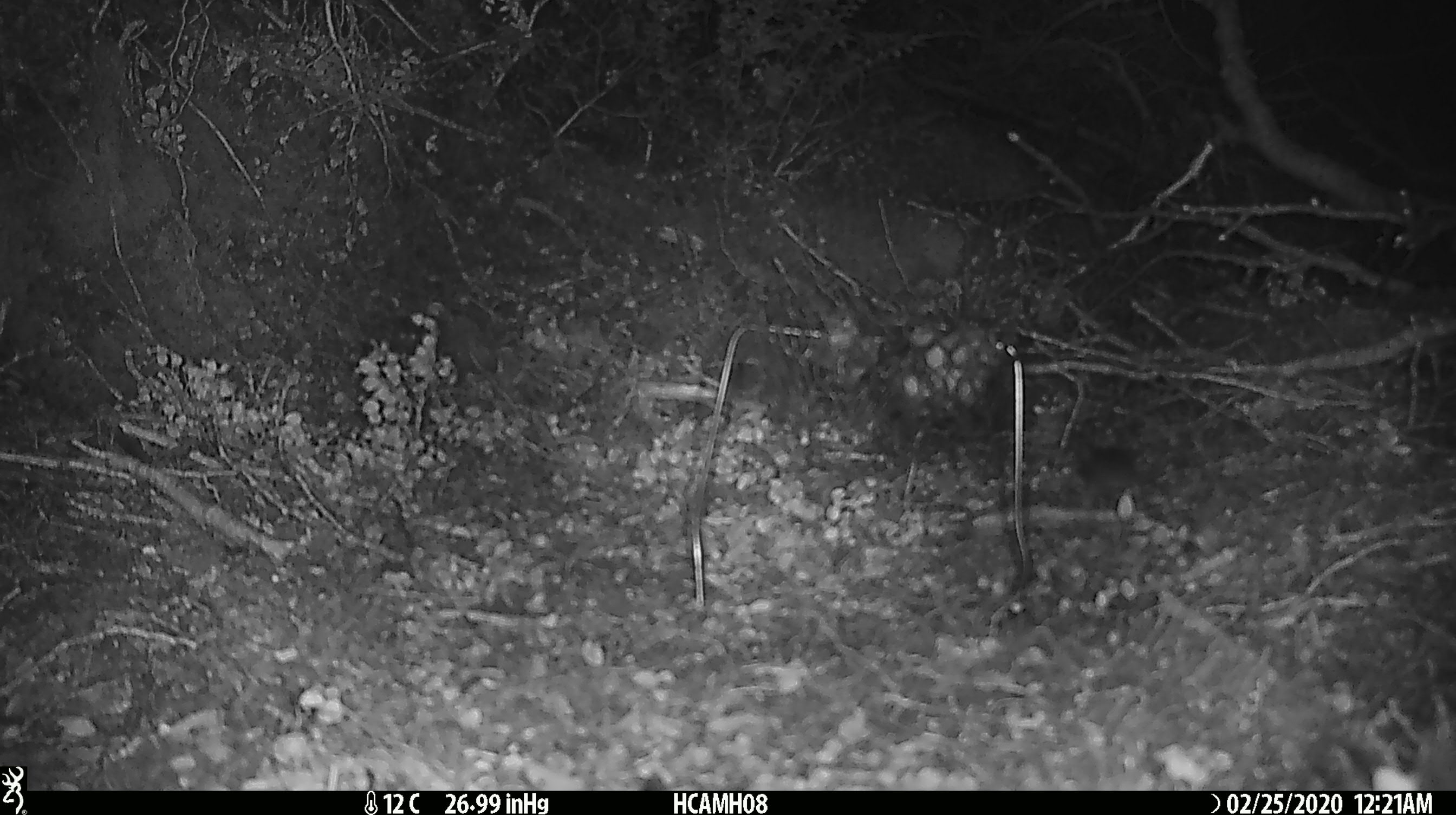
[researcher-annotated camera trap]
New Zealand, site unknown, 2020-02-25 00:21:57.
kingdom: Animalia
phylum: Chordata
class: Mammalia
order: Rodentia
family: Muridae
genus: Mus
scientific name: Mus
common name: mouse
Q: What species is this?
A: Mouse (Mus).